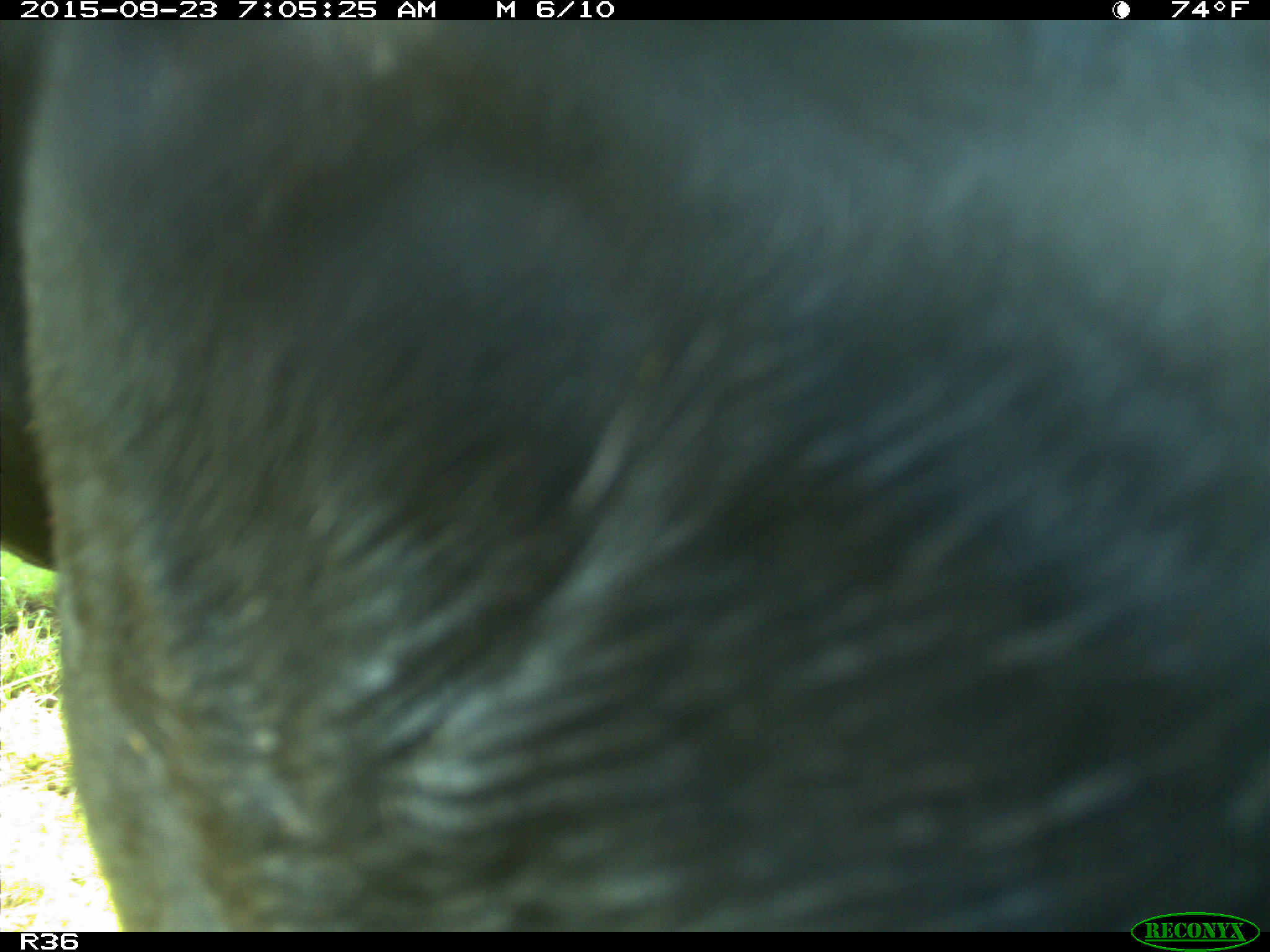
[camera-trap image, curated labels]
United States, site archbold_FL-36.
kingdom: Animalia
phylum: Chordata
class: Mammalia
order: Artiodactyla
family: Bovidae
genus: Bos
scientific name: Bos taurus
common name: domestic cow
Bos taurus (domestic cow).